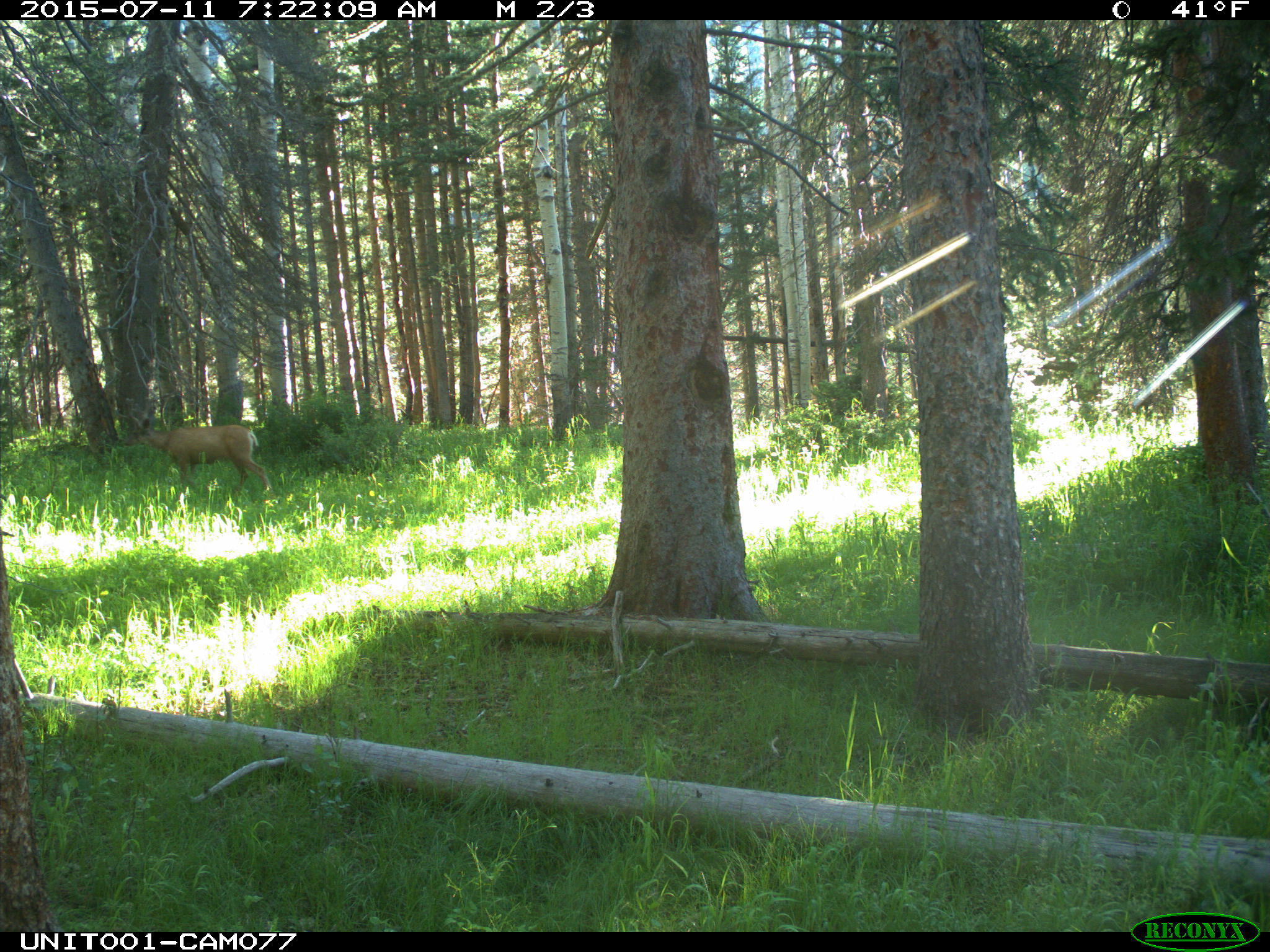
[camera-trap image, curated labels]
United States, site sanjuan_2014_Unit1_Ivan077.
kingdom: Animalia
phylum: Chordata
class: Mammalia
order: Artiodactyla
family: Cervidae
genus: Odocoileus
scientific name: Odocoileus hemionus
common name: mule deer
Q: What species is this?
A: Odocoileus hemionus (mule deer).